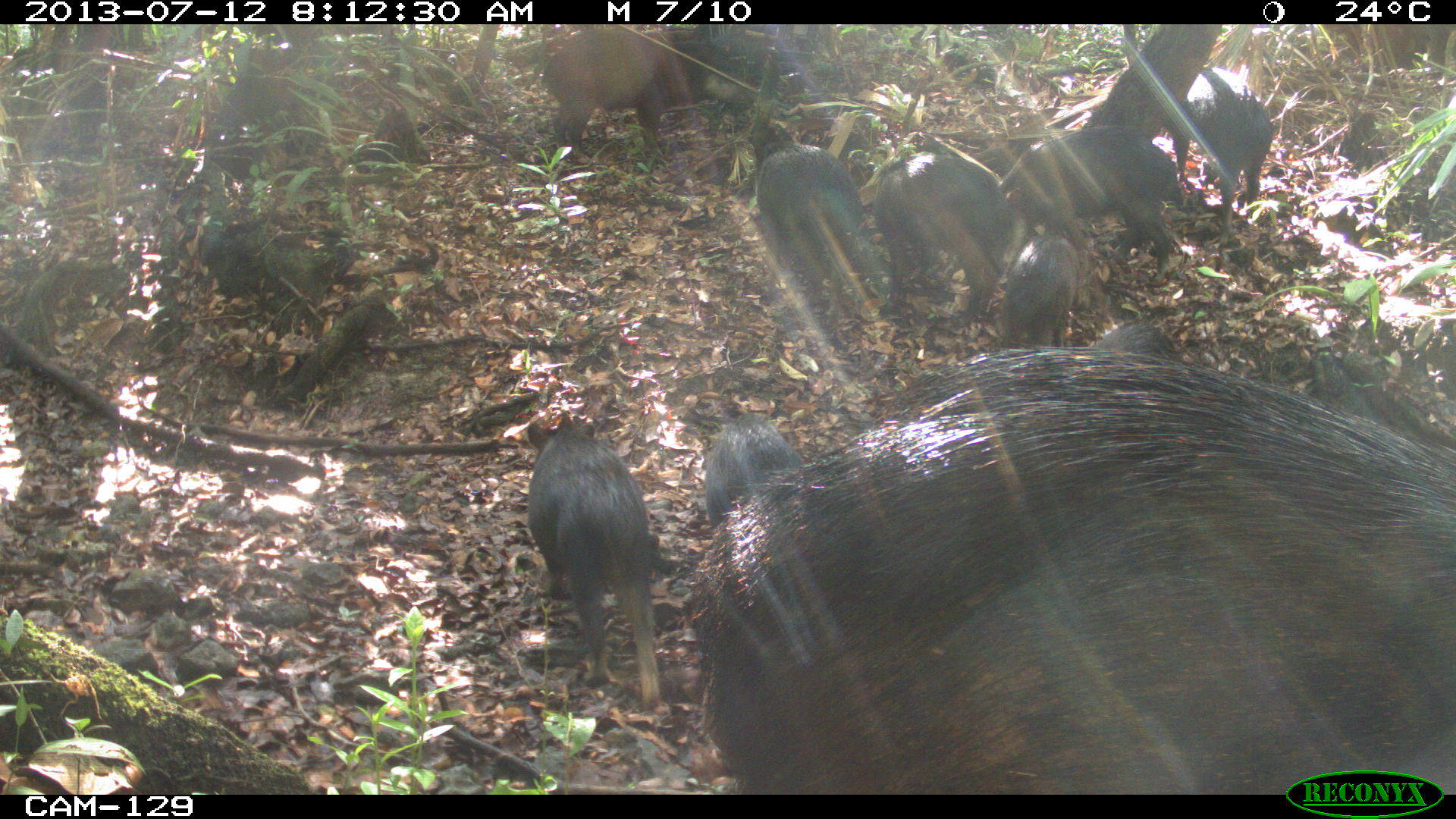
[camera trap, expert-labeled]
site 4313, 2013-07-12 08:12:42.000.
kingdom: Animalia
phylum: Chordata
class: Mammalia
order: Artiodactyla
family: Tayassuidae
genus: Tayassu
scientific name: Tayassu pecari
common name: white-lipped peccary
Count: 20.